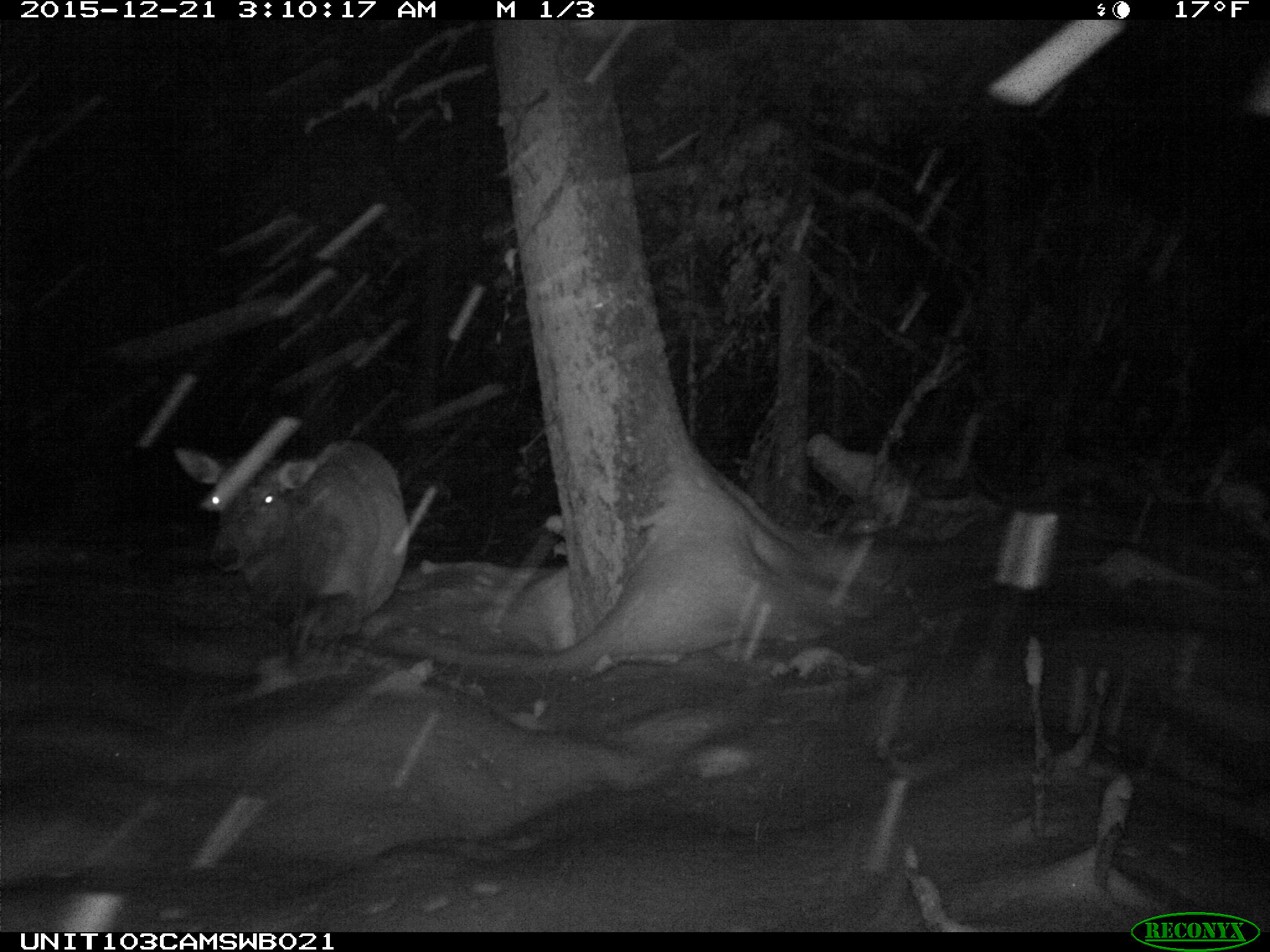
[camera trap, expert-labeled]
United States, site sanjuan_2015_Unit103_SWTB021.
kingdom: Animalia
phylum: Chordata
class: Mammalia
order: Artiodactyla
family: Cervidae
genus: Cervus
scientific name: Cervus elaphus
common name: red deer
Cervus elaphus (red deer).